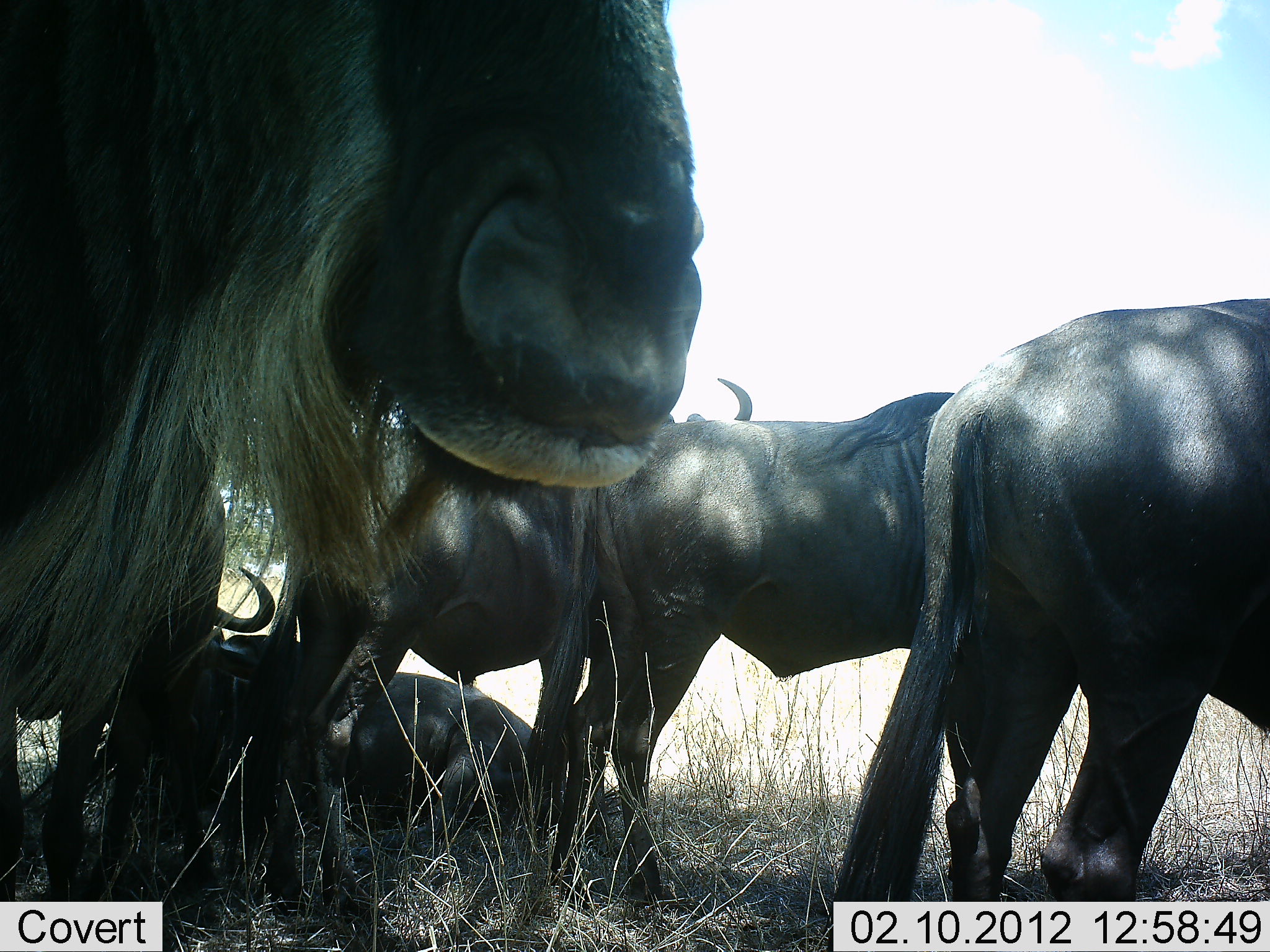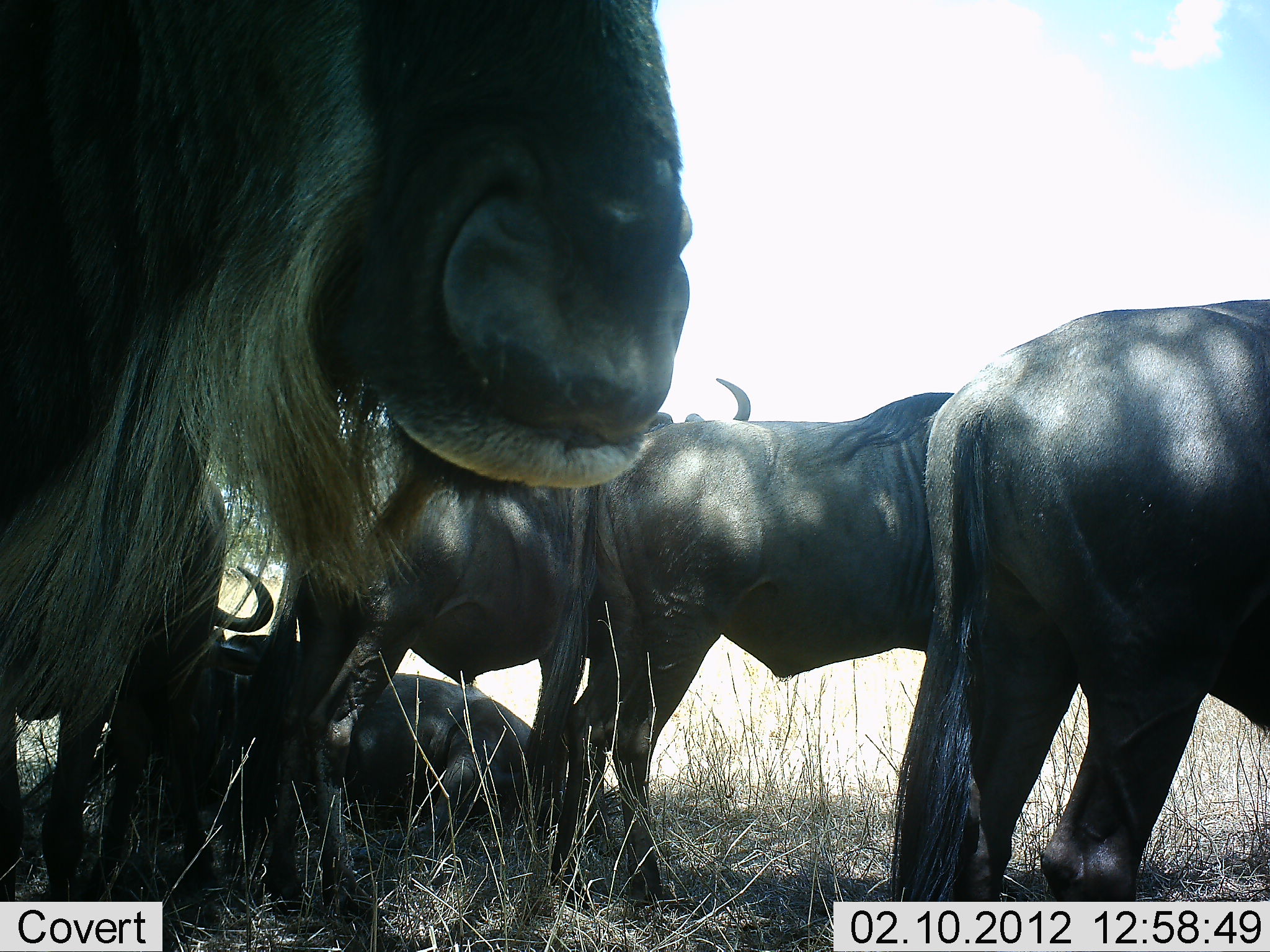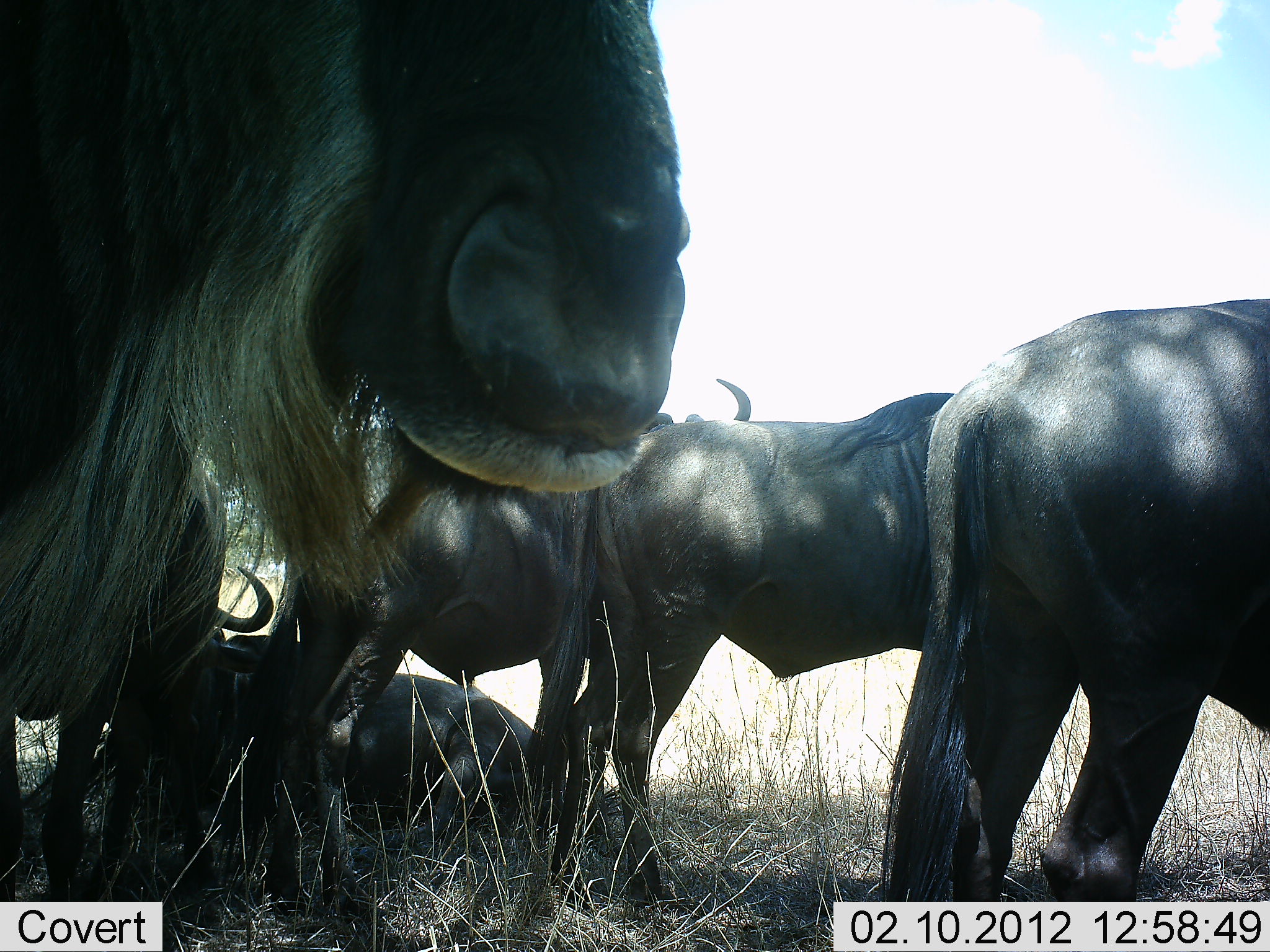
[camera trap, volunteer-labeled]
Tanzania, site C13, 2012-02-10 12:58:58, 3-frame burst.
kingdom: Animalia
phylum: Chordata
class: Mammalia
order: Artiodactyla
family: Bovidae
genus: Connochaetes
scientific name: Connochaetes taurinus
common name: blue wildebeest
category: wildebeest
Wildebeest (blue wildebeest) (Connochaetes taurinus), count 5. Behavior (volunteer vote fractions): standing 91%, resting 87%, moving 0%, interacting 0%. Young present (vote fraction): 0%. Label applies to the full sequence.